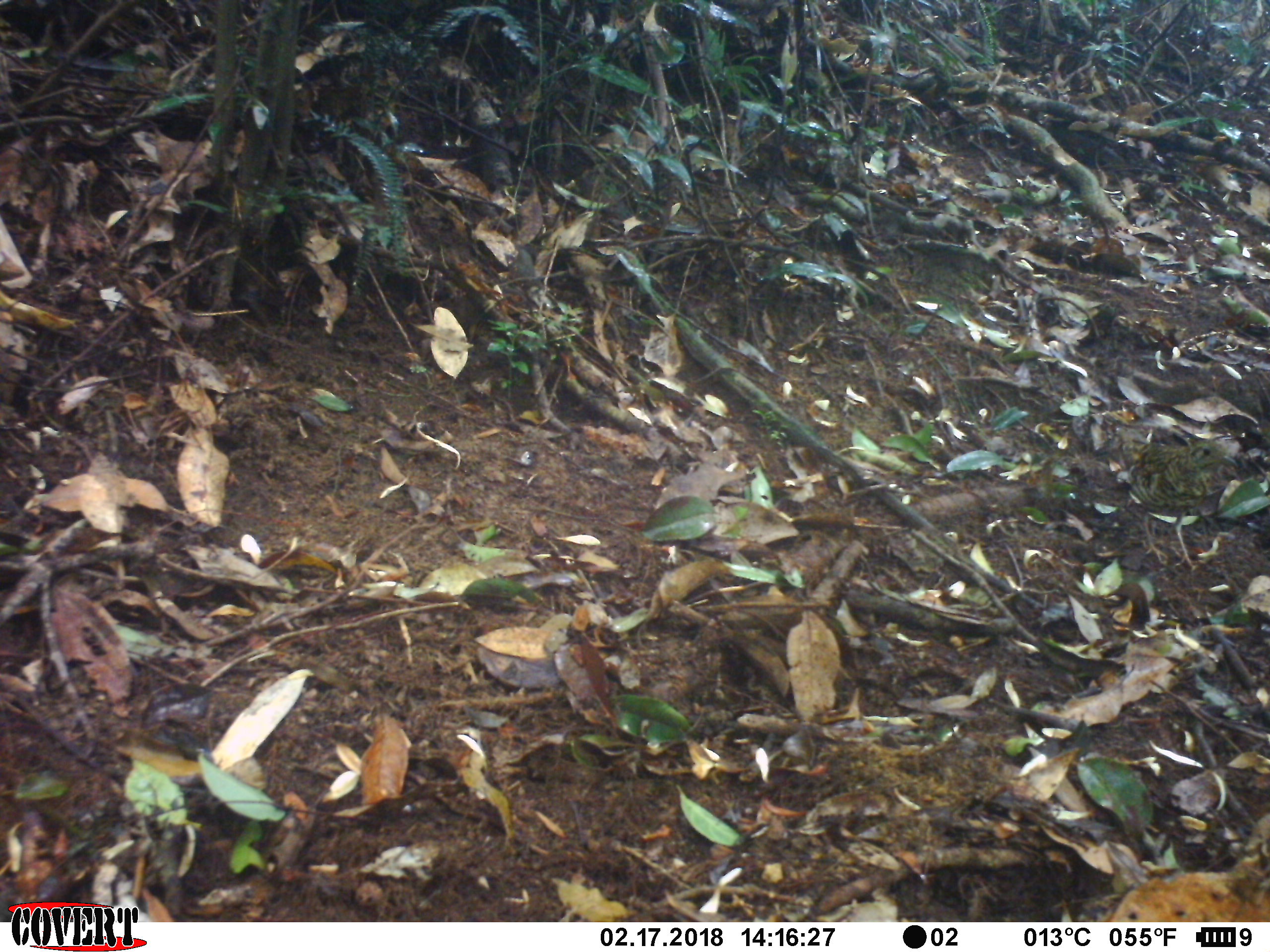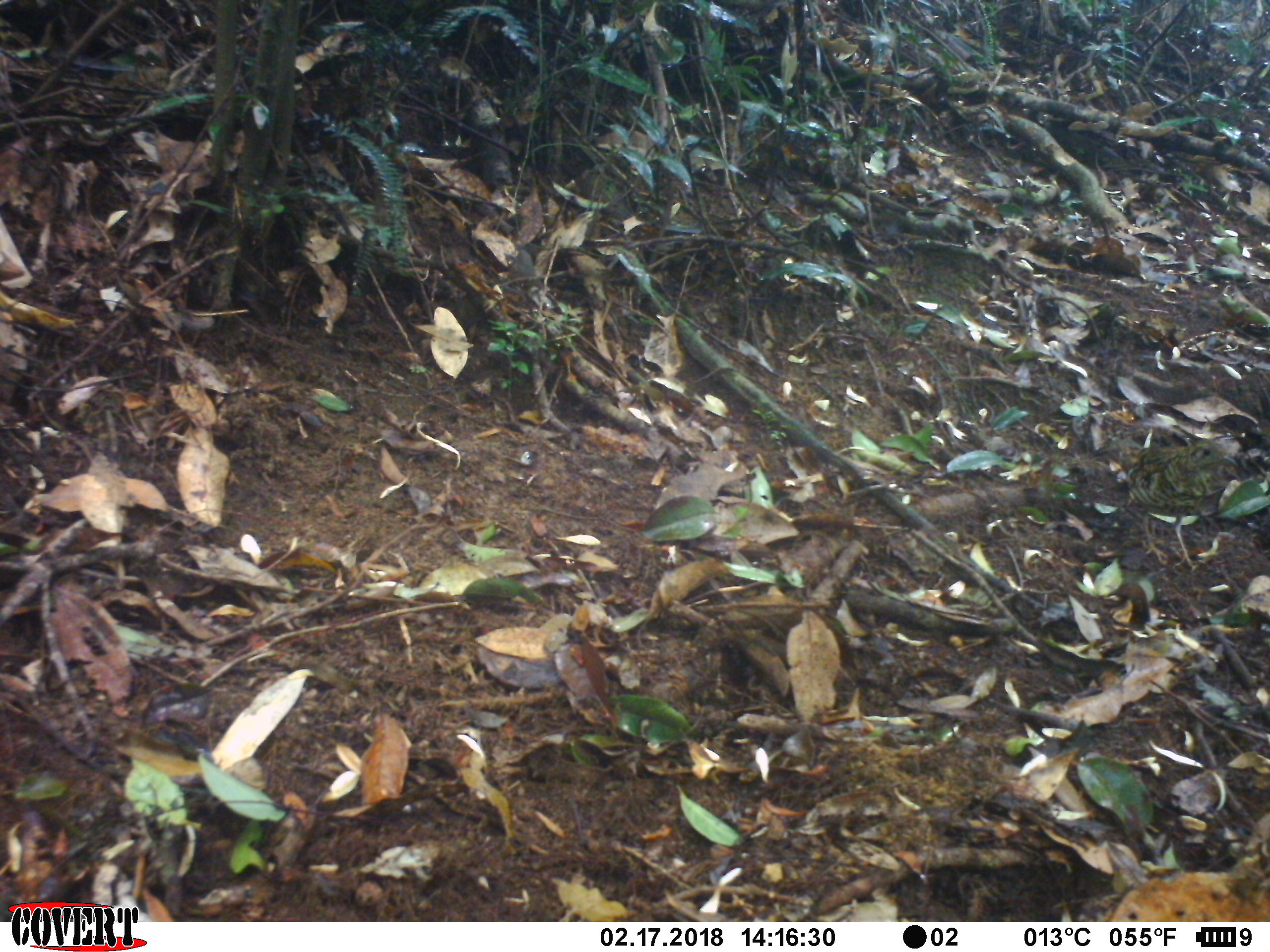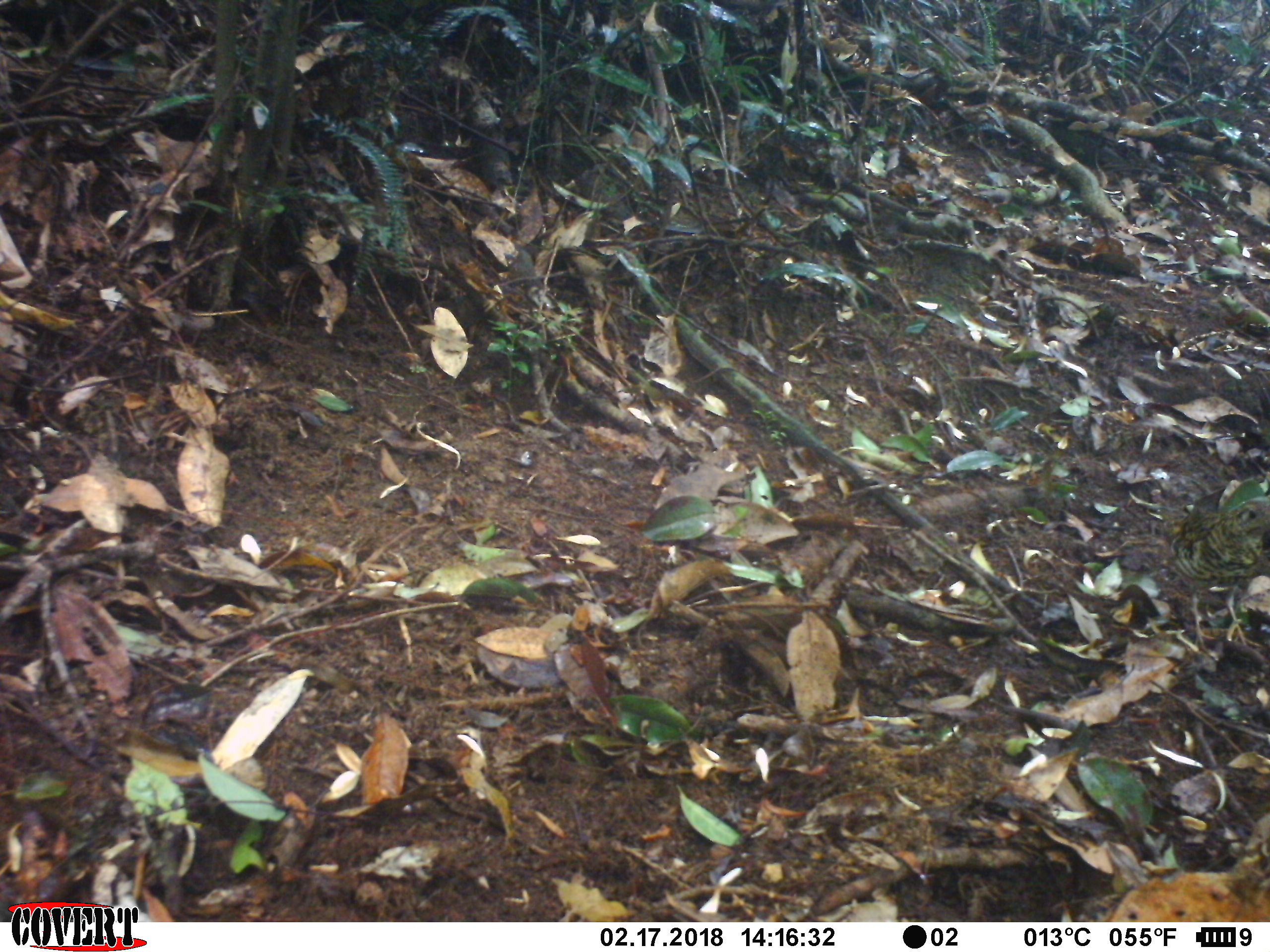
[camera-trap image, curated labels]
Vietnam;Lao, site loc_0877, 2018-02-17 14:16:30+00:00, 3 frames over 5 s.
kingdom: Animalia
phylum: Chordata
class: Aves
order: Passeriformes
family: Turdidae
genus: Zoothera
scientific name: Zoothera dauma dauma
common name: scaly thrush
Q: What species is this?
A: Scaly thrush (Zoothera dauma dauma).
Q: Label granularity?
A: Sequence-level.